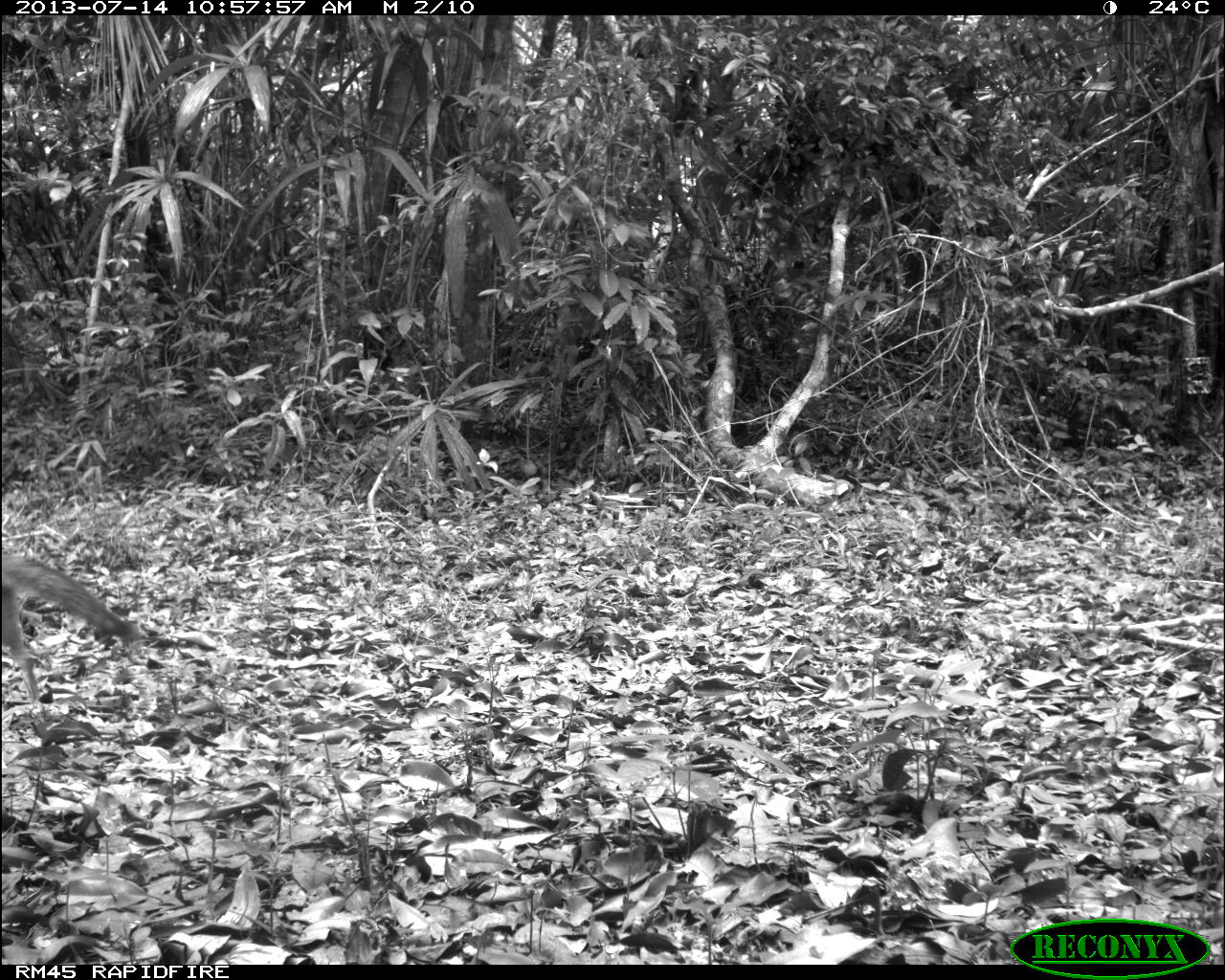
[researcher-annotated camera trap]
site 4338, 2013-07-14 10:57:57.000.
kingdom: Animalia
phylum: Chordata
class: Mammalia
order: Carnivora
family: Canidae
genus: Urocyon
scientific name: Urocyon cinereoargenteus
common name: gray fox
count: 1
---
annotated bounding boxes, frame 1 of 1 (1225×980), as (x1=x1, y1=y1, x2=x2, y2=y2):
urocyon cinereoargenteus: (x1=3, y1=553, x2=135, y2=703)